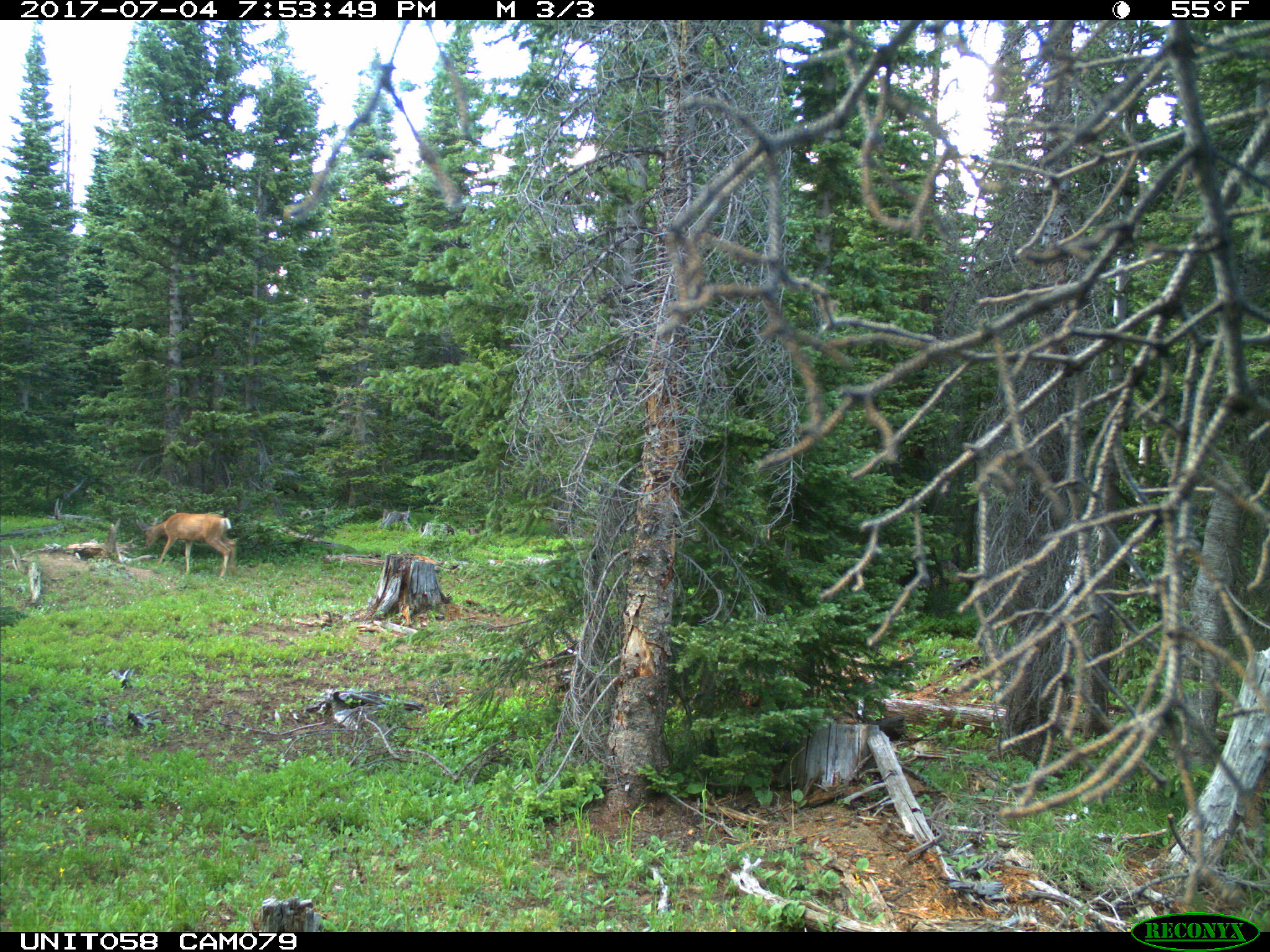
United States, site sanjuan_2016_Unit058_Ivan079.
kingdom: Animalia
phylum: Chordata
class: Mammalia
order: Artiodactyla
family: Cervidae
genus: Odocoileus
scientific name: Odocoileus hemionus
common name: mule deer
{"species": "Odocoileus hemionus (mule deer)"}